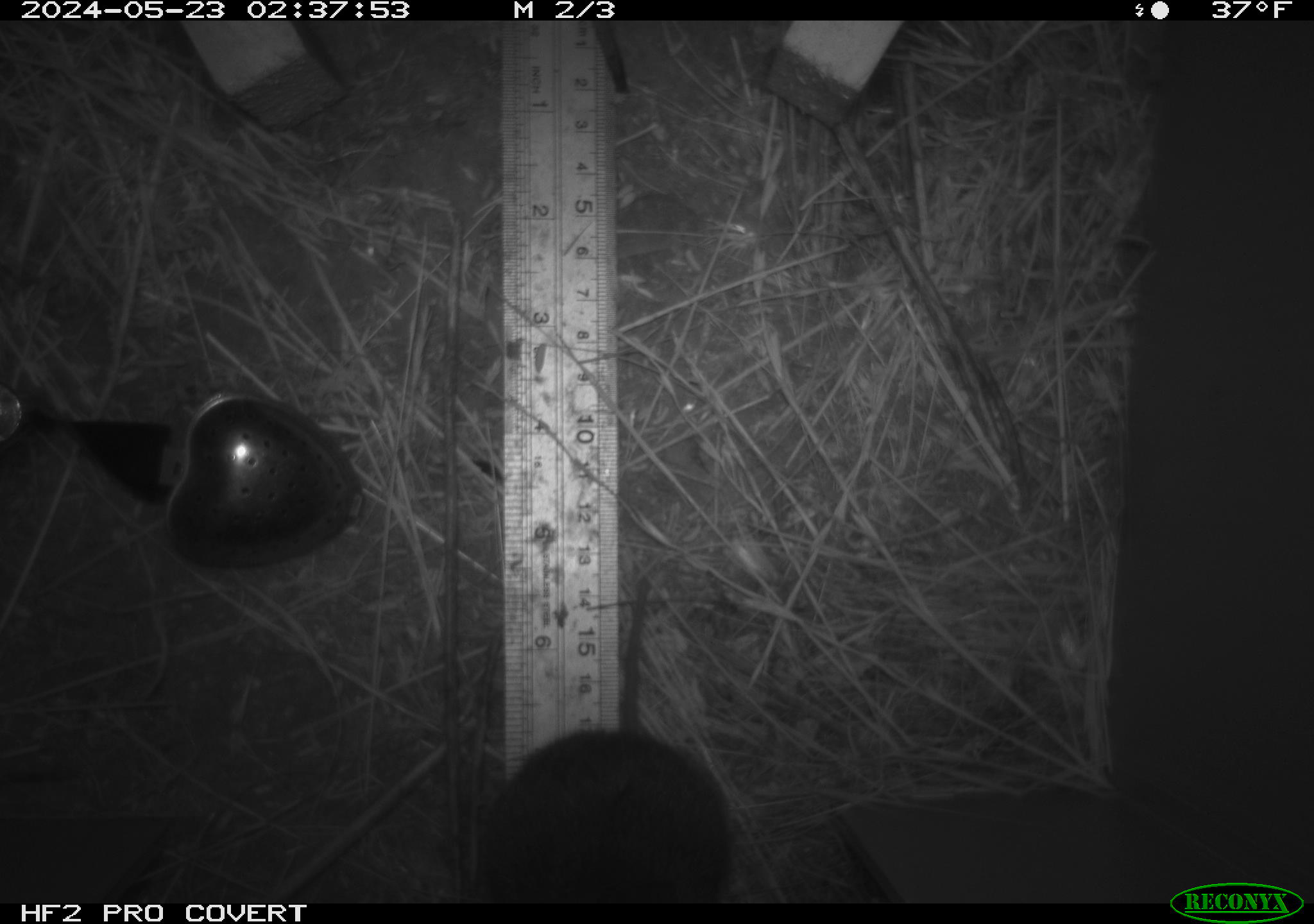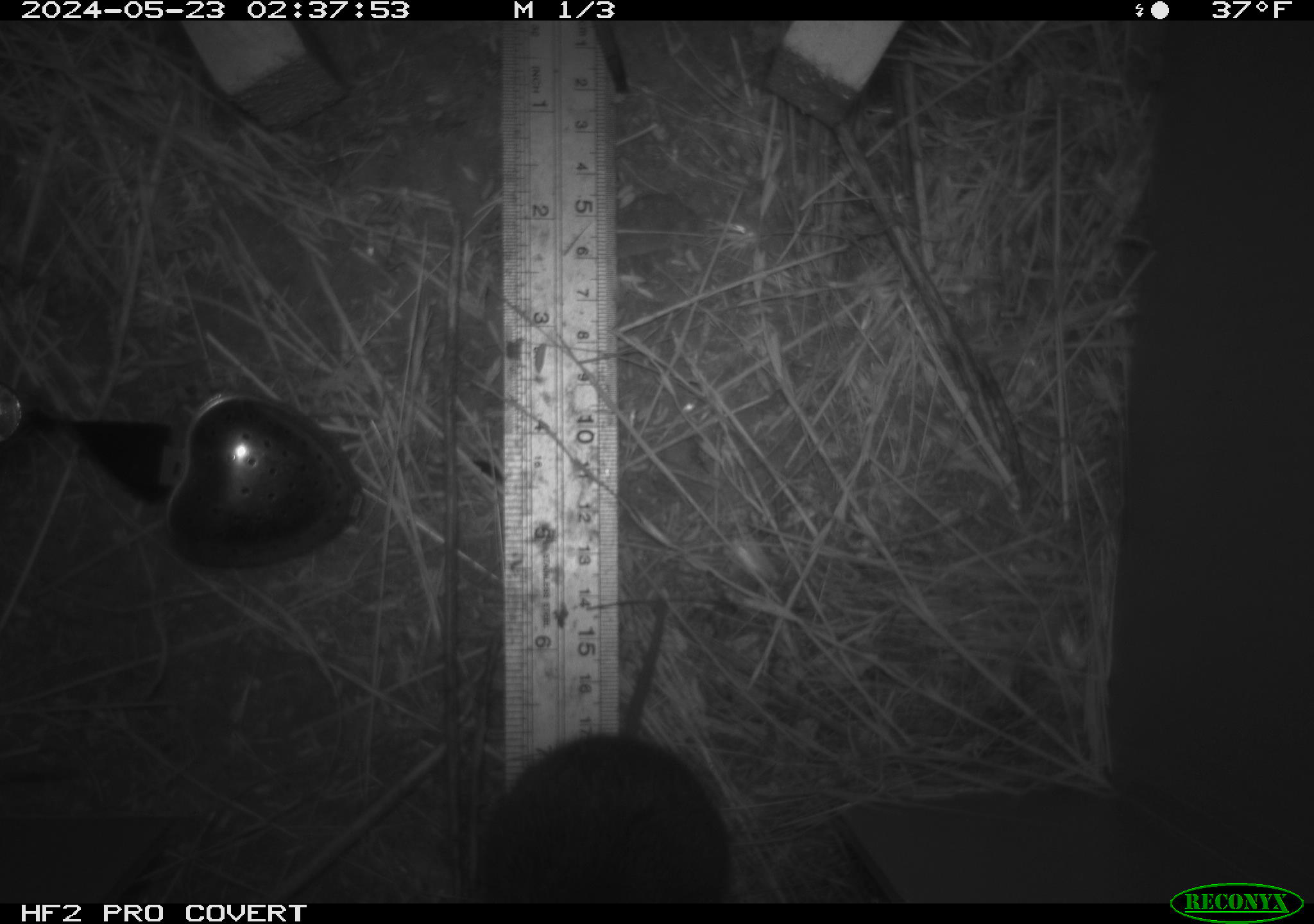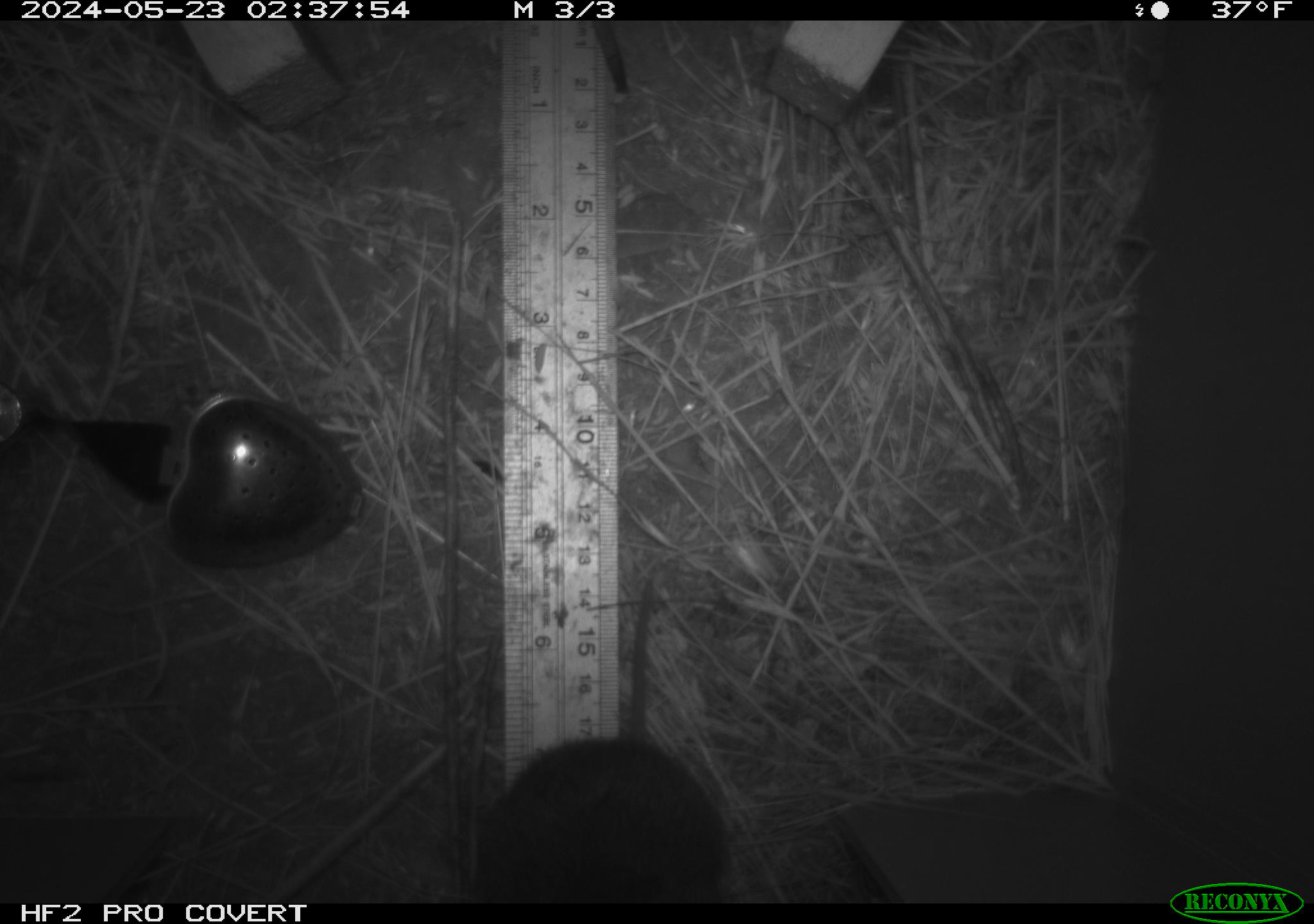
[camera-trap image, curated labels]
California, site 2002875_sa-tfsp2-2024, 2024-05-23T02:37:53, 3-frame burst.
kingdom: Animalia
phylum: Chordata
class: Mammalia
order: Rodentia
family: Cricetidae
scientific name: Arvicolinae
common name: voles, lemmings, and muskrats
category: arvicolinae subfamily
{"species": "arvicolinae subfamily (voles, lemmings, and muskrats) (Arvicolinae)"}